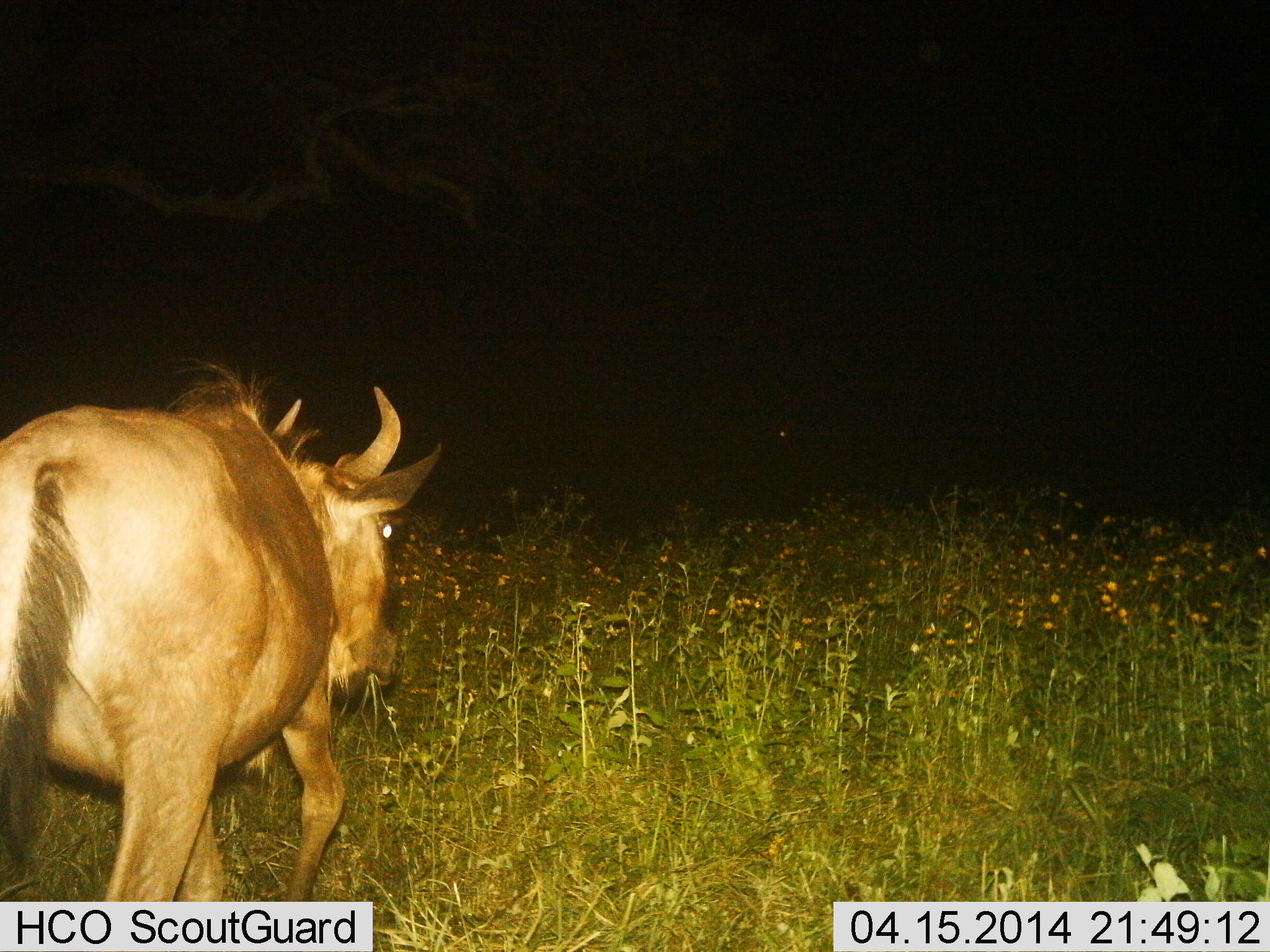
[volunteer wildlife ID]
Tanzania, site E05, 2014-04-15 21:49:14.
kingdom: Animalia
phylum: Chordata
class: Mammalia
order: Artiodactyla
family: Bovidae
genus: Connochaetes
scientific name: Connochaetes taurinus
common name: blue wildebeest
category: wildebeest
Wildebeest (blue wildebeest) (Connochaetes taurinus), count 1. Behavior (volunteer vote fractions): standing 20%, resting 0%, moving 80%, interacting 0%. Young present (vote fraction): 0%. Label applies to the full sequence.